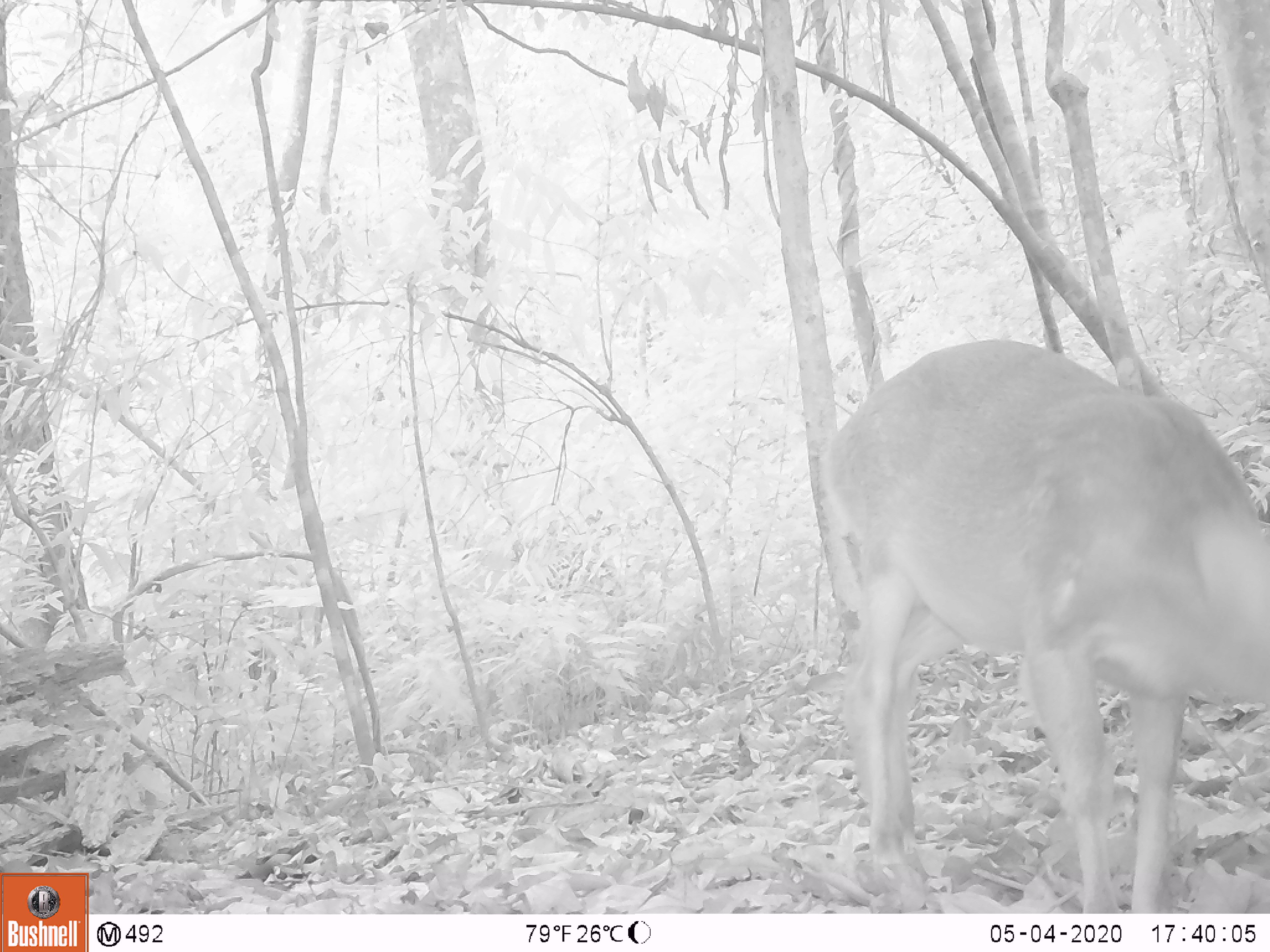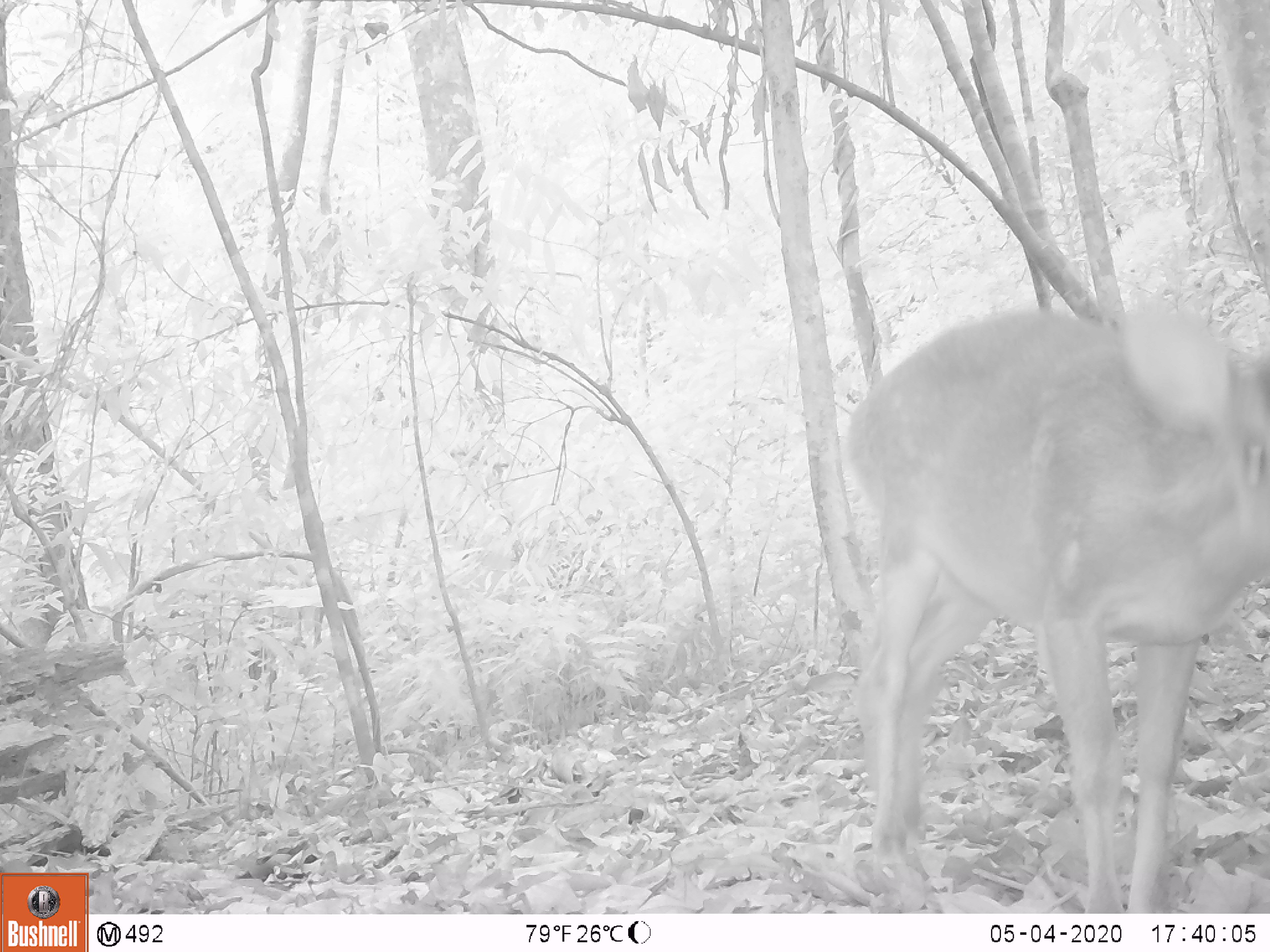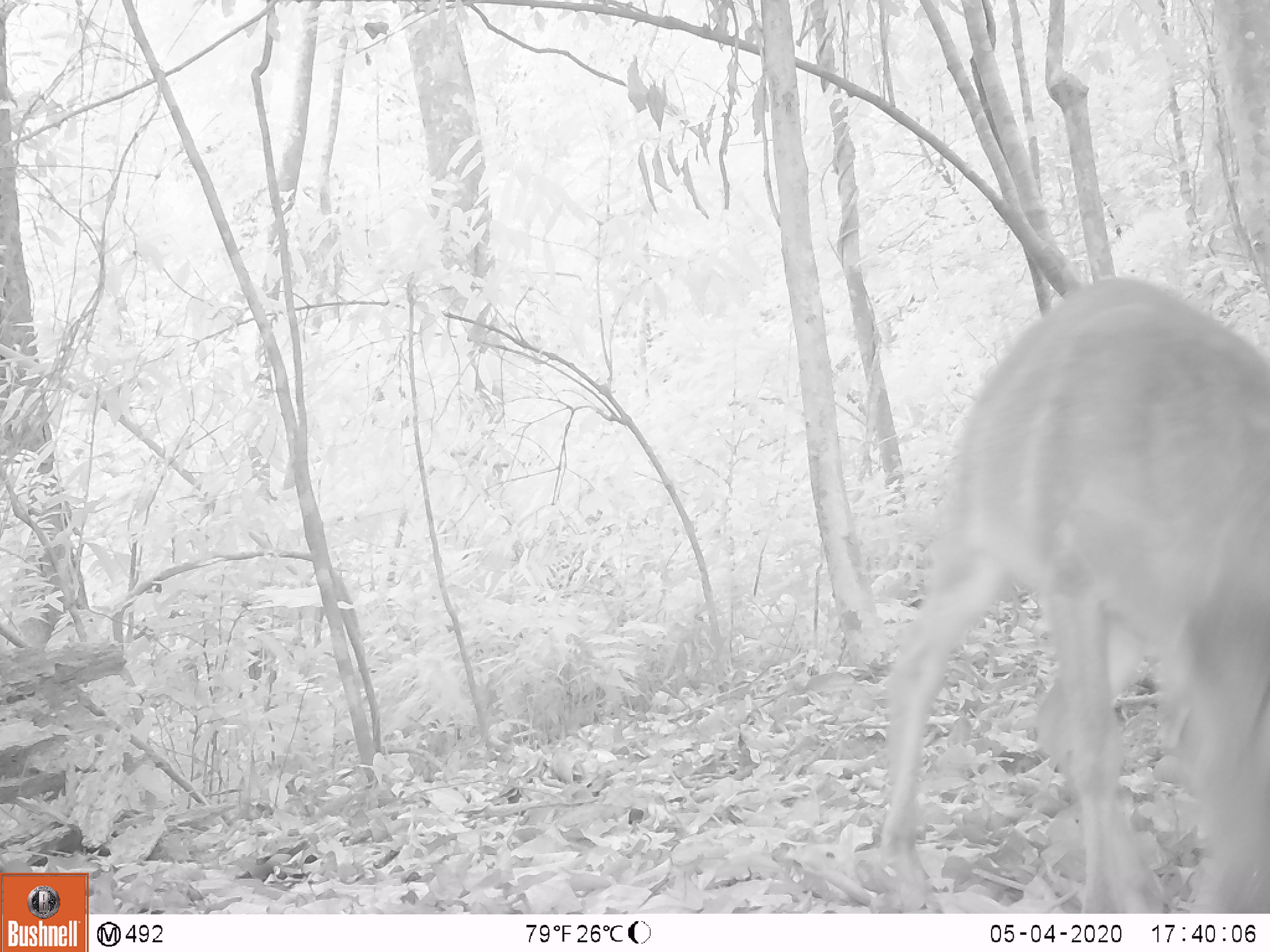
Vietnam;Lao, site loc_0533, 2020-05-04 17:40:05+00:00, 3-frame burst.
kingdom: Animalia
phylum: Chordata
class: Mammalia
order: Artiodactyla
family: Cervidae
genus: Muntiacus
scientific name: Muntiacus vuquangensis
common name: large-antlered muntjac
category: large antlered muntjac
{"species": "large antlered muntjac (large-antlered muntjac) (Muntiacus vuquangensis)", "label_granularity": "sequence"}